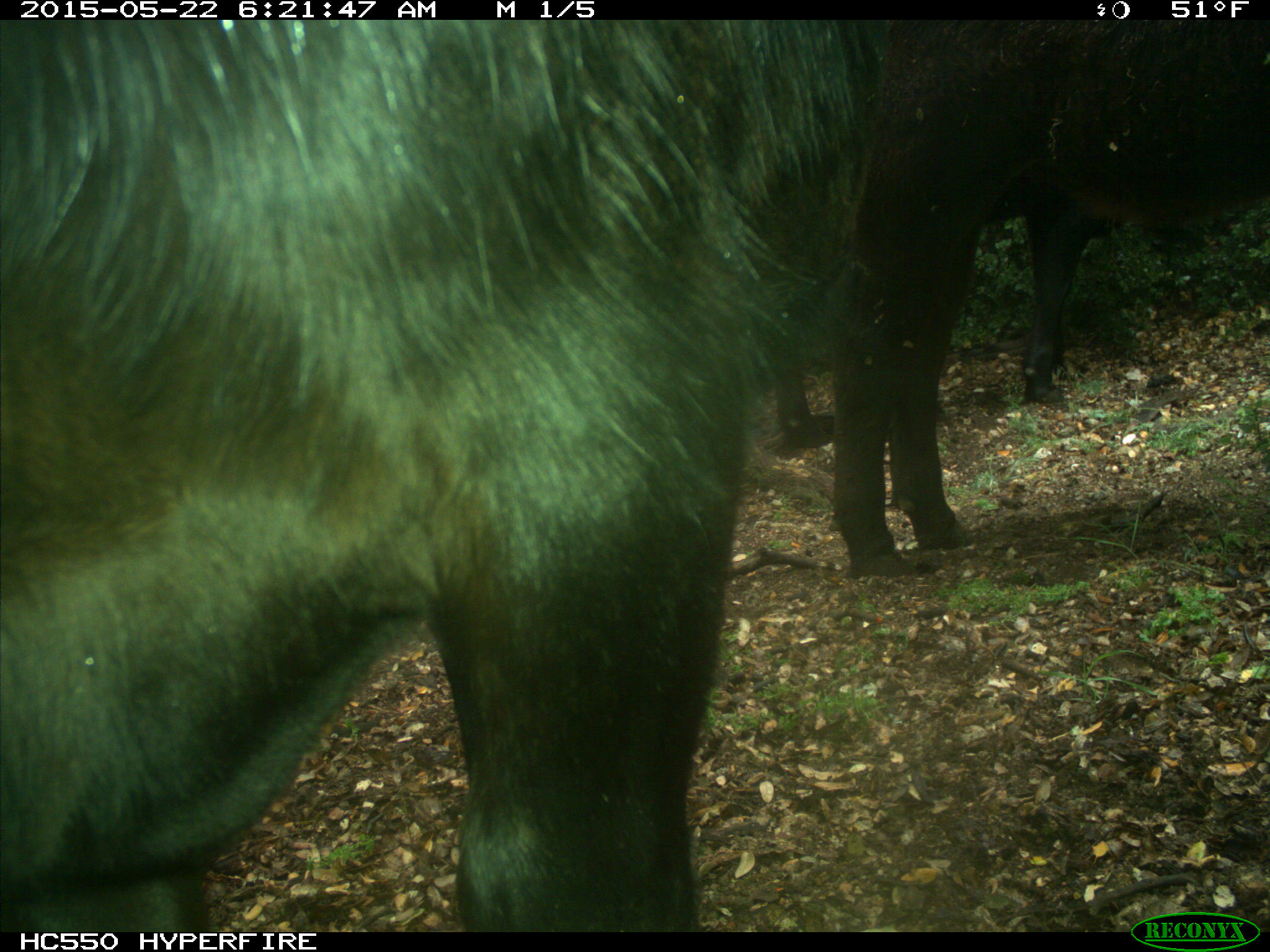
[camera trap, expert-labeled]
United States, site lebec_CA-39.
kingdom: Animalia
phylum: Chordata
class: Mammalia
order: Artiodactyla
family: Bovidae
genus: Bos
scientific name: Bos taurus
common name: domestic cow